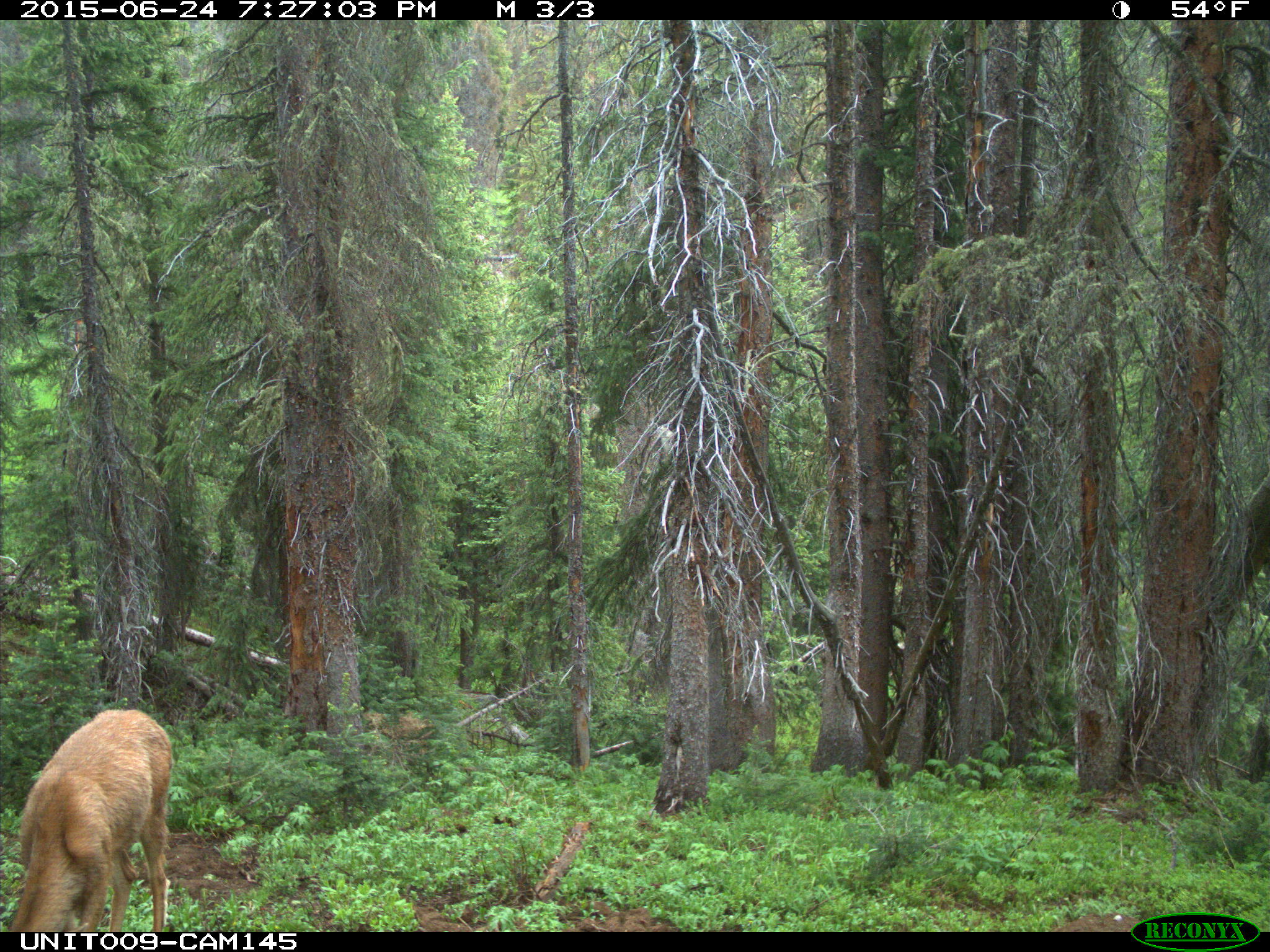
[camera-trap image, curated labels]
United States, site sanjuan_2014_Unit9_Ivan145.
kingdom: Animalia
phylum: Chordata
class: Mammalia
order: Artiodactyla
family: Cervidae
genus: Odocoileus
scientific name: Odocoileus hemionus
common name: mule deer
Odocoileus hemionus (mule deer).